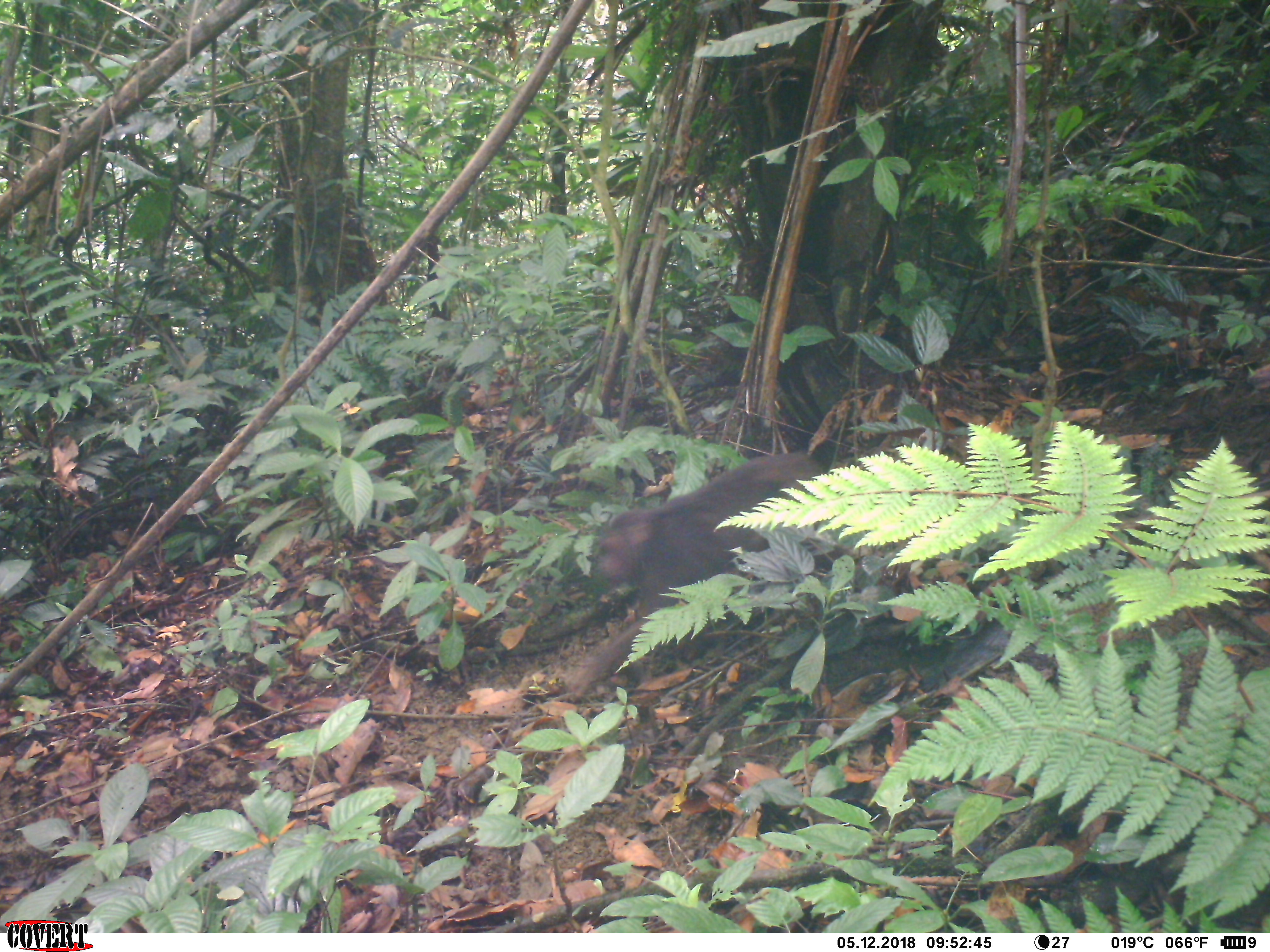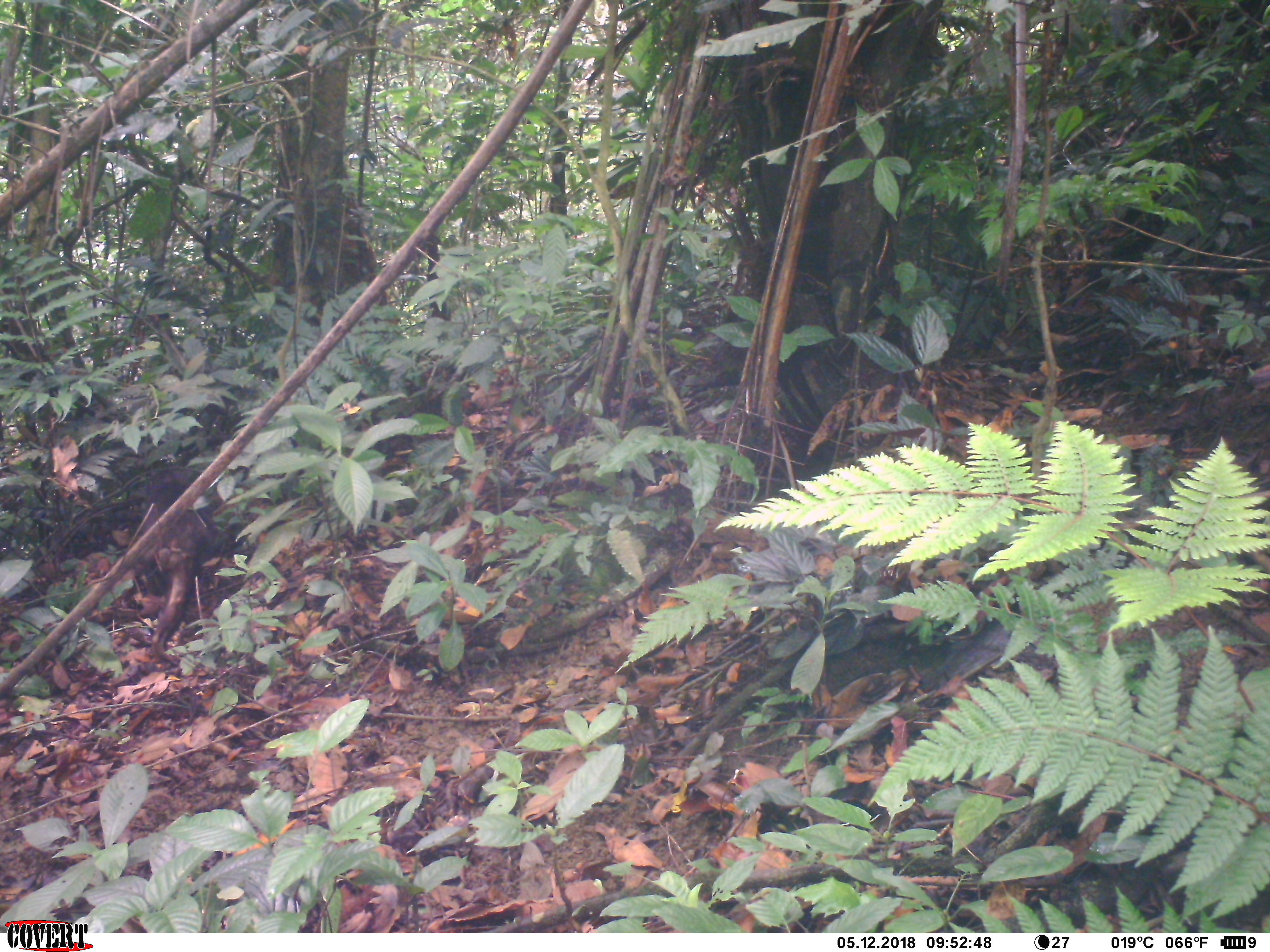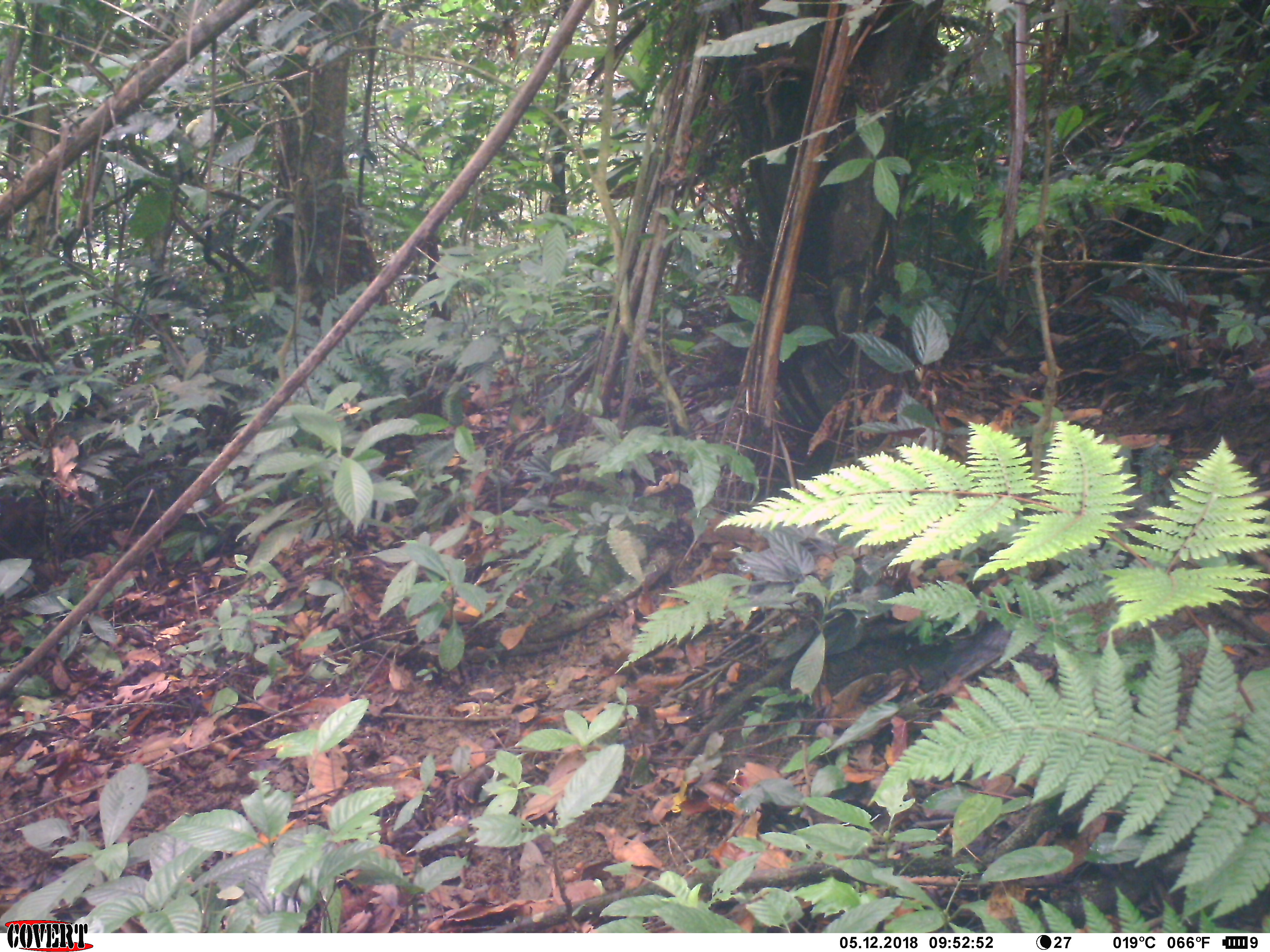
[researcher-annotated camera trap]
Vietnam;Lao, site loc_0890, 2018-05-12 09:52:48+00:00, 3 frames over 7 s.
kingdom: Animalia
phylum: Chordata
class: Mammalia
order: Primates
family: Cercopithecidae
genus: Macaca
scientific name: Macaca arctoides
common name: stump-tailed macaque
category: stump tailed macaque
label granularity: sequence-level